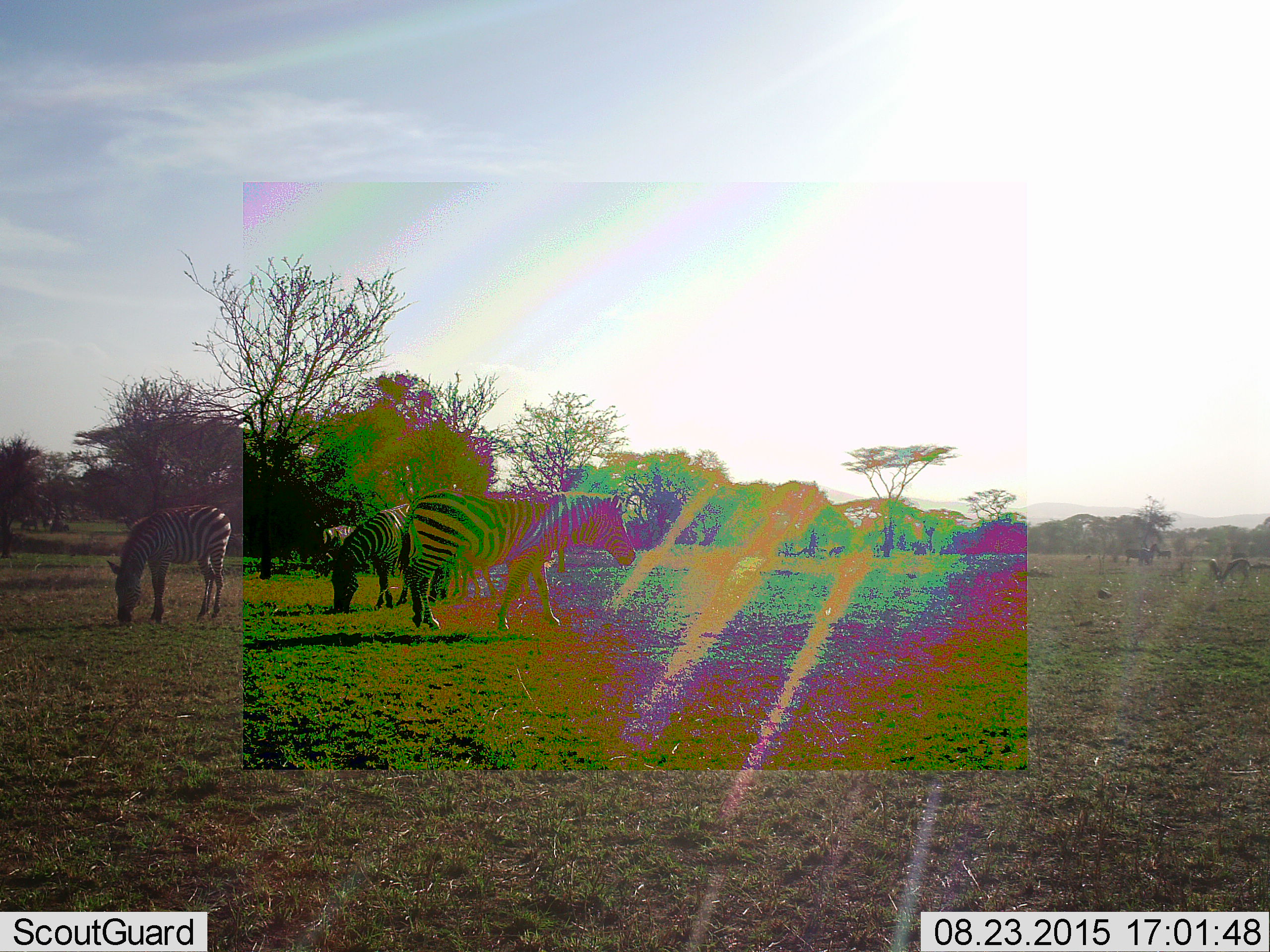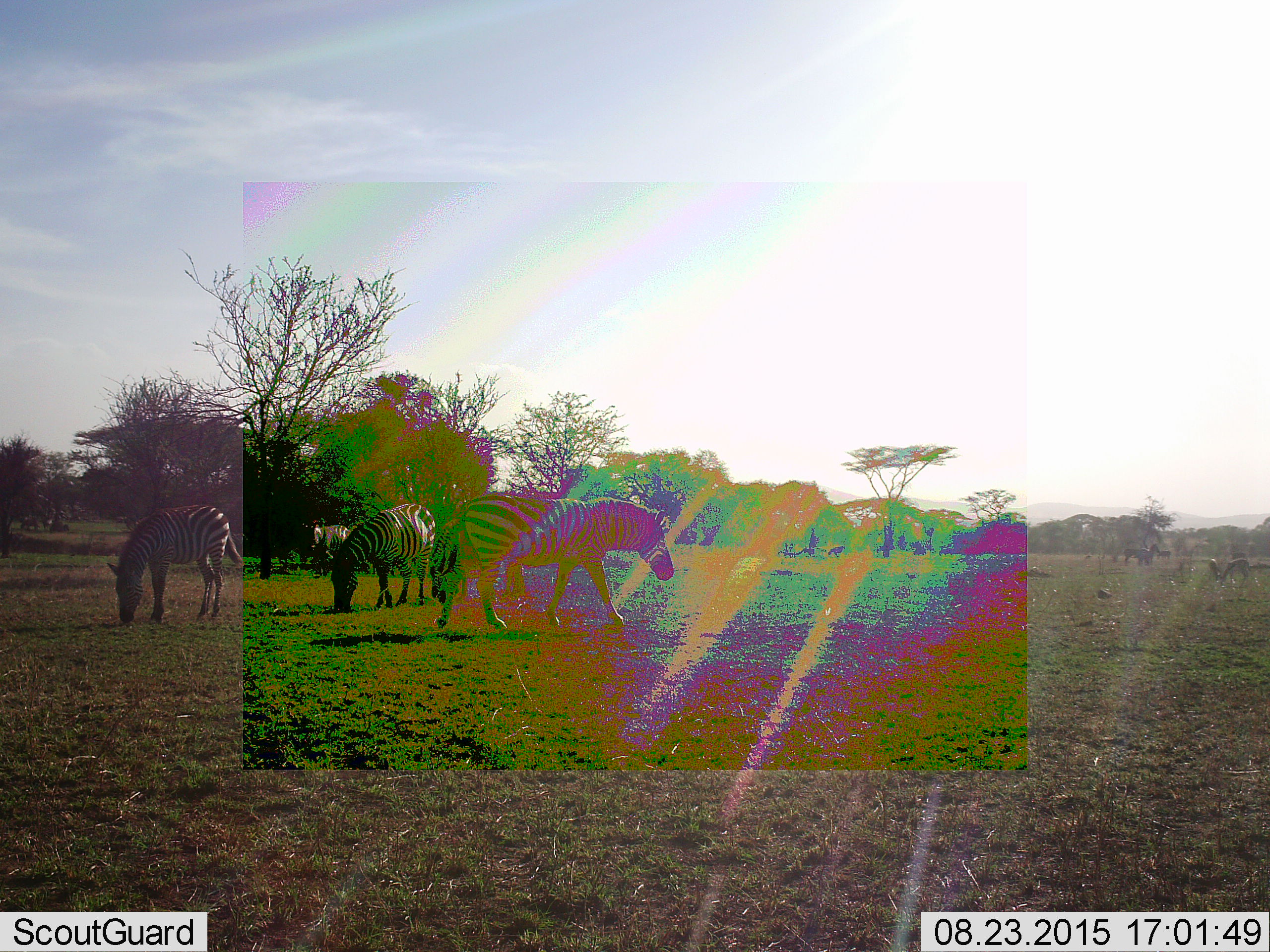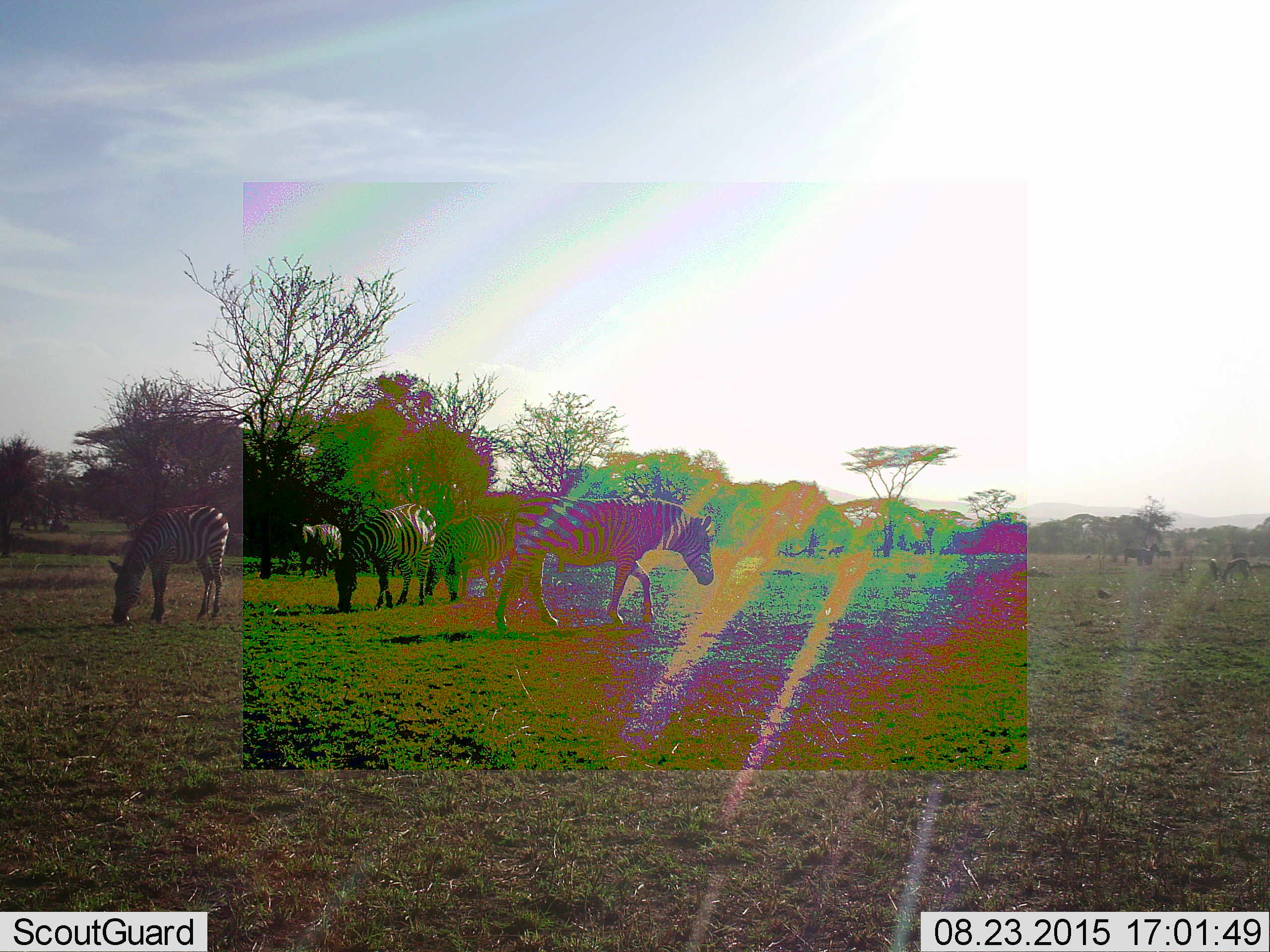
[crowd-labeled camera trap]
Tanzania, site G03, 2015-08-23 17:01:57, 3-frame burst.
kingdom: Animalia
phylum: Chordata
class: Mammalia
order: Perissodactyla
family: Equidae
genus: Equus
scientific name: Equus quagga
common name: plains zebra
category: zebra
Zebra (plains zebra) (Equus quagga), count 5. Behavior (volunteer vote fractions): standing 67%, resting 0%, moving 39%, interacting 0%. Young present (vote fraction): 0%. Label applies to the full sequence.